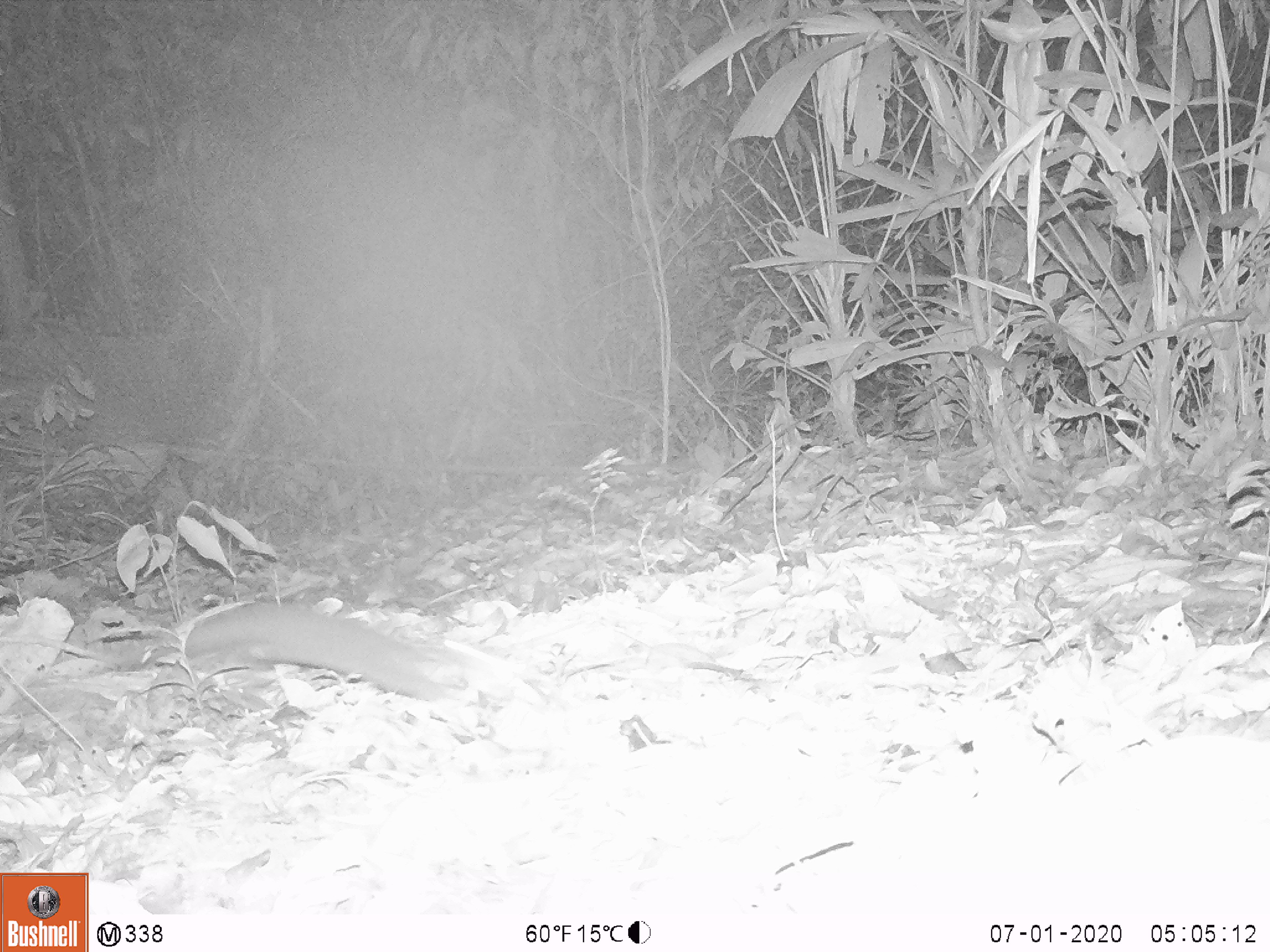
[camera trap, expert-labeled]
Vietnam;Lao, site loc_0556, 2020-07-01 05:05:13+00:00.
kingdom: Animalia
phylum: Chordata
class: Mammalia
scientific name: Mammalia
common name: mammal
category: unidentified small mammal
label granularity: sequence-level